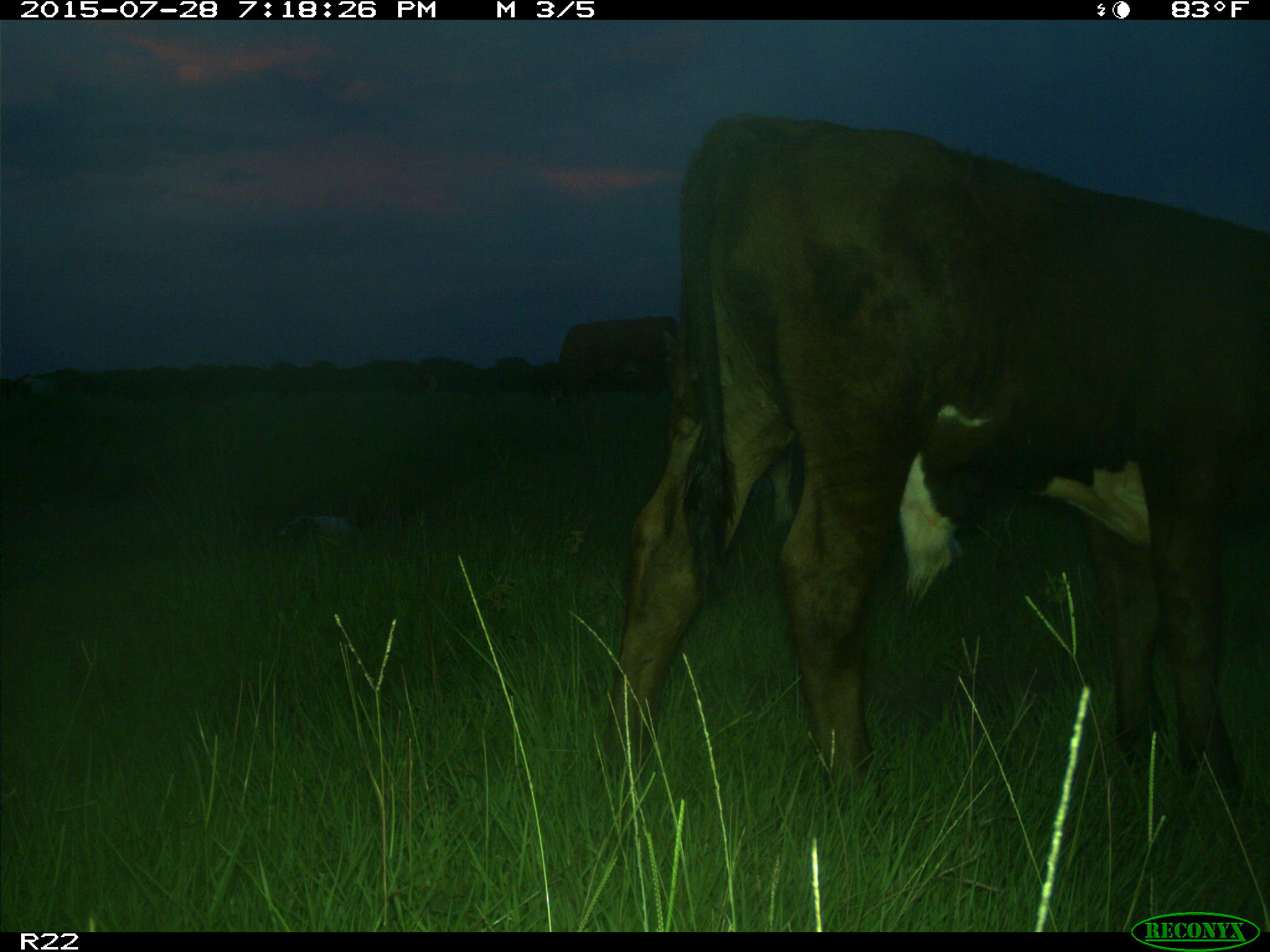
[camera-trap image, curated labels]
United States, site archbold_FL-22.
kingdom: Animalia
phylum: Chordata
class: Mammalia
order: Artiodactyla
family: Bovidae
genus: Bos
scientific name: Bos taurus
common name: domestic cow